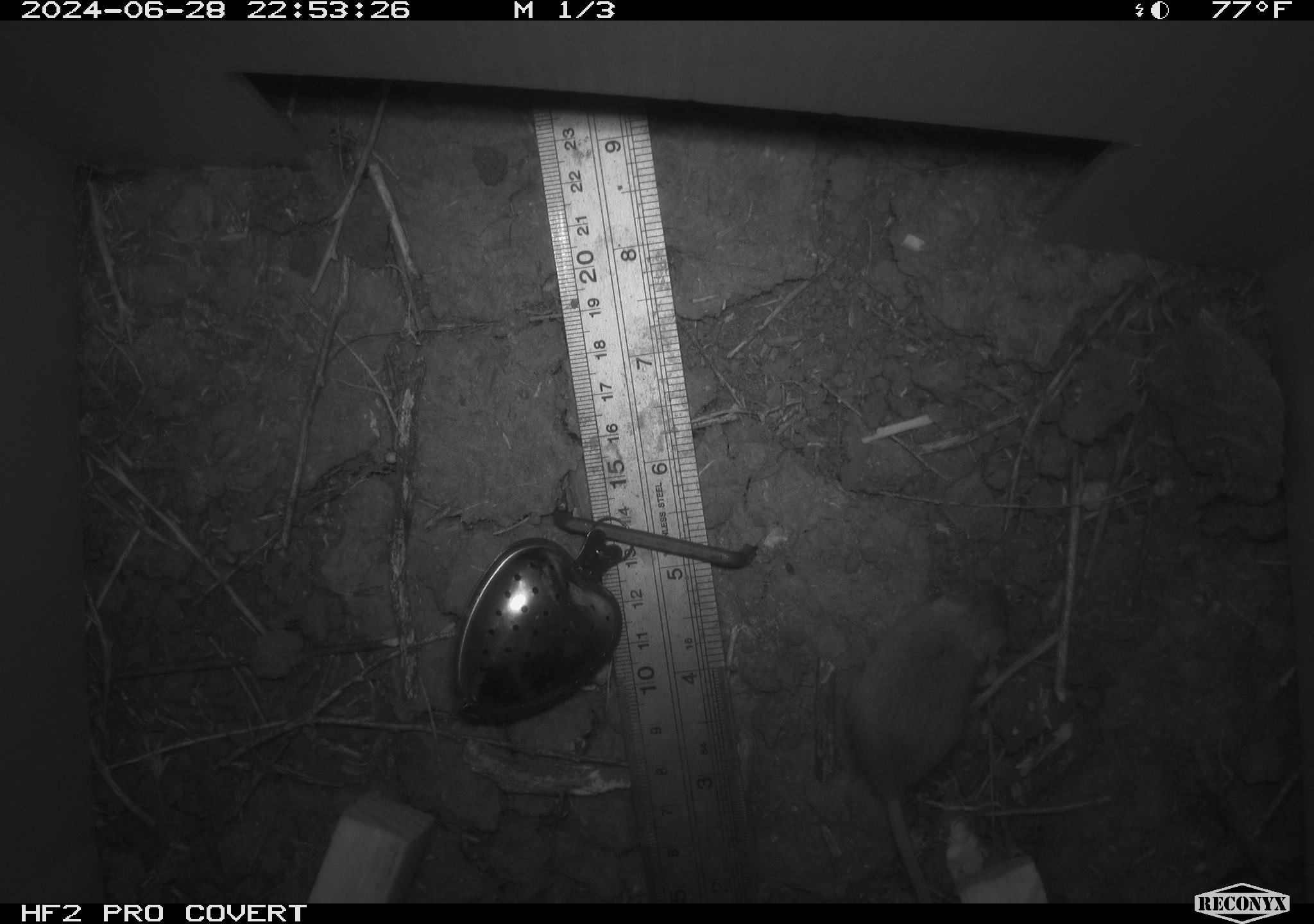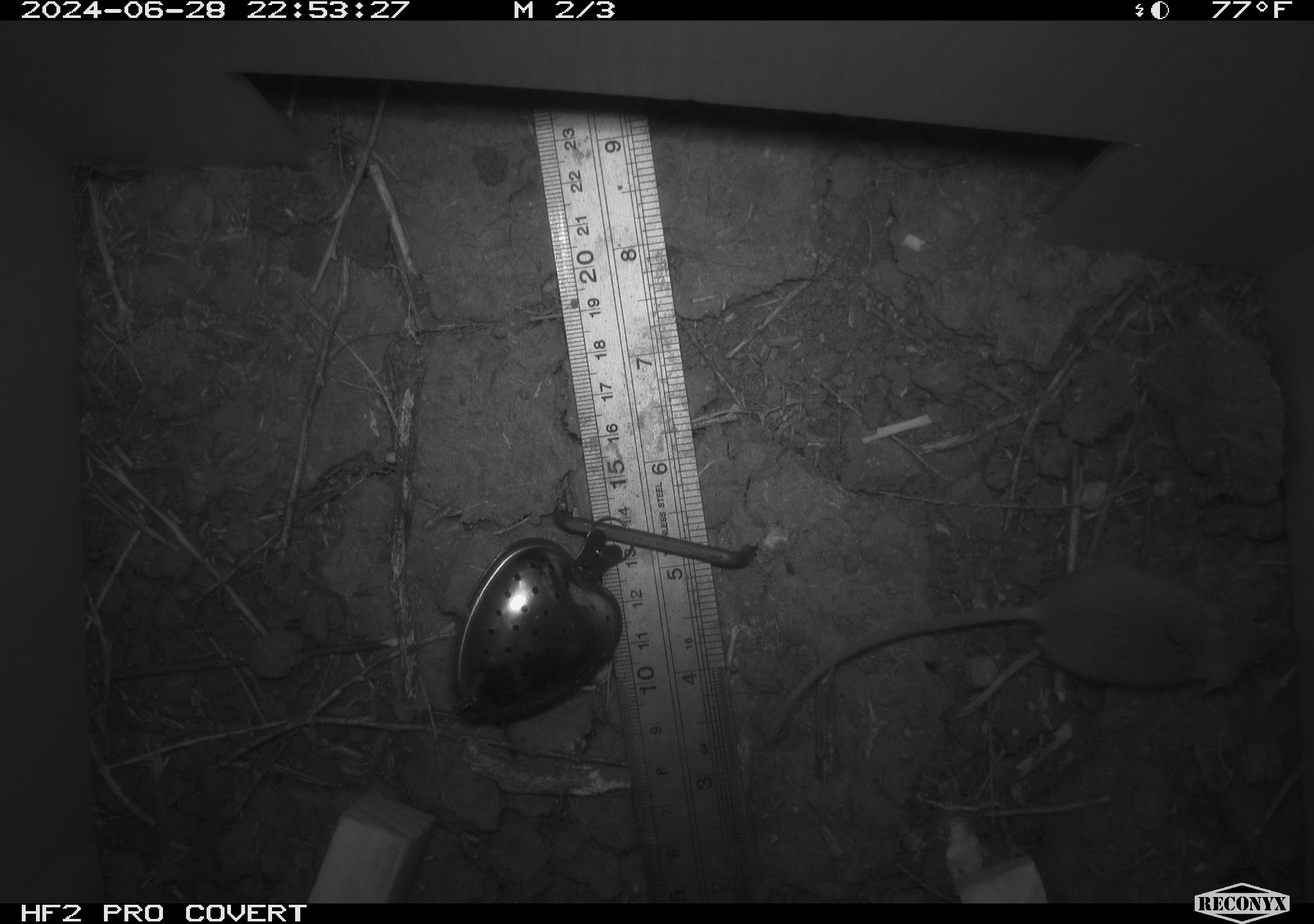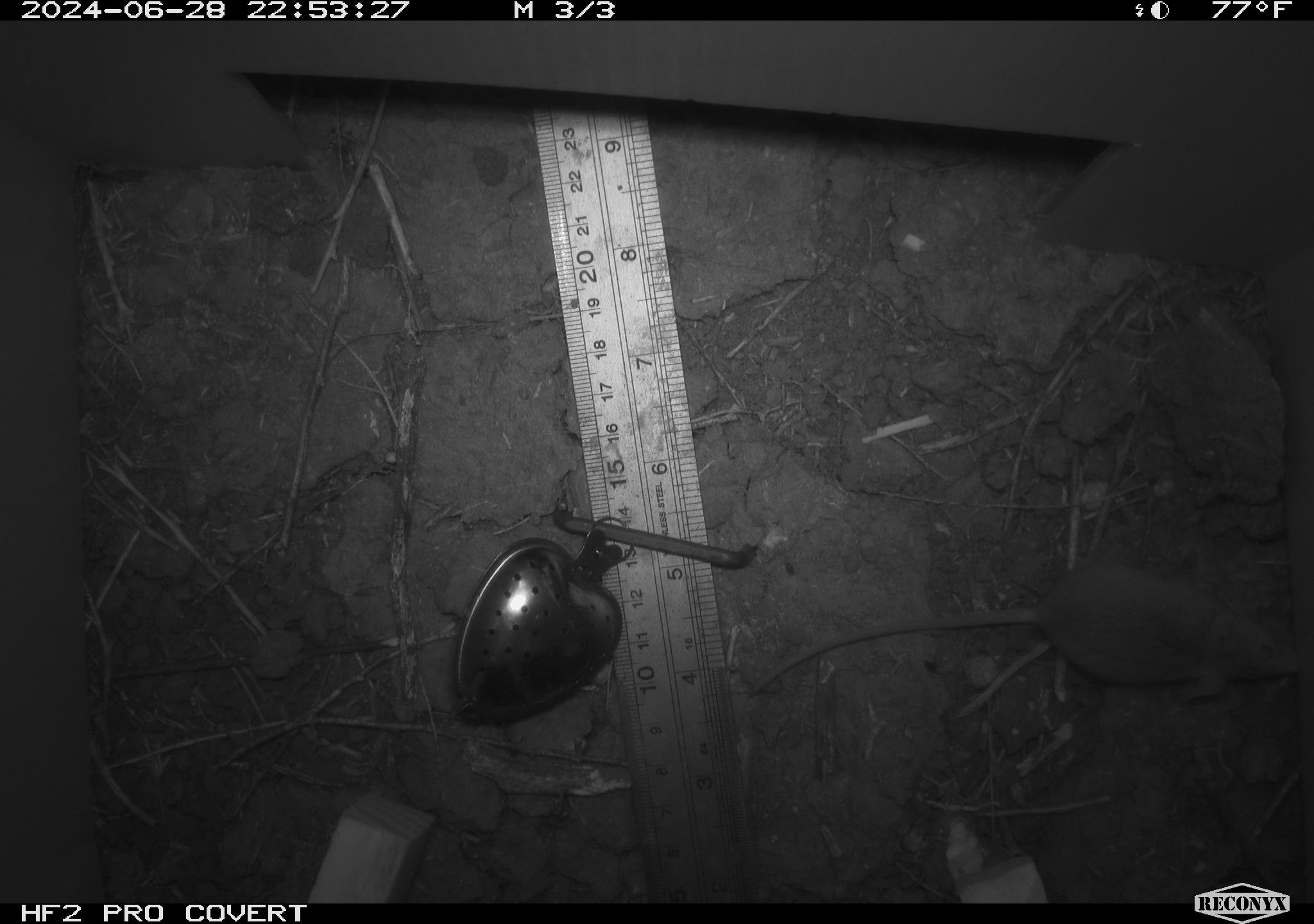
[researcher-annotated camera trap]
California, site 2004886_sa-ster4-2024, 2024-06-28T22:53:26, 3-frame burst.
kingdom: Animalia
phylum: Chordata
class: Mammalia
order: Rodentia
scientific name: Rodentia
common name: mouse species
Mouse species (Rodentia).